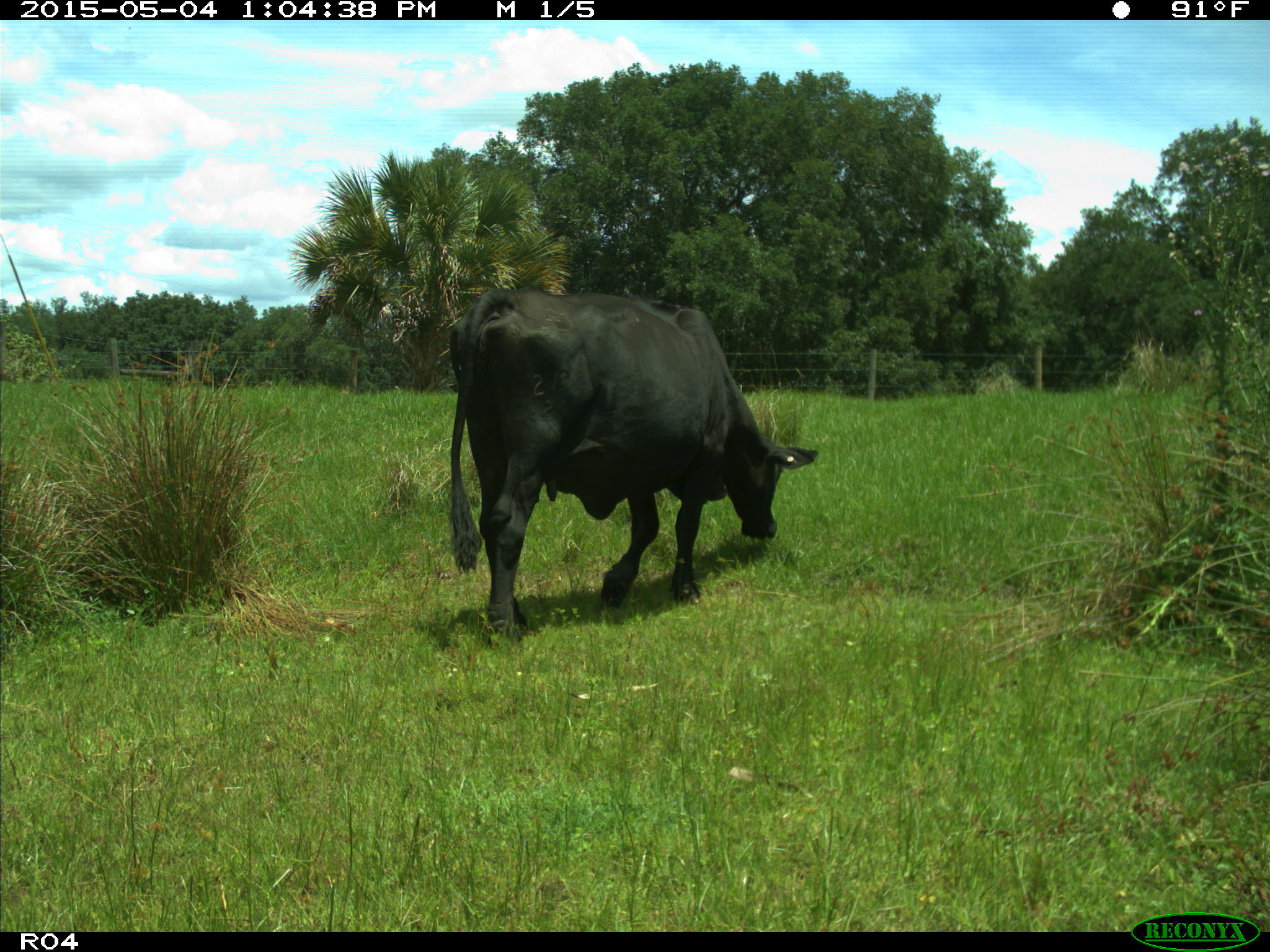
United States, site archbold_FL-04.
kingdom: Animalia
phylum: Chordata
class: Mammalia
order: Artiodactyla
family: Bovidae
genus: Bos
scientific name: Bos taurus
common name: domestic cow